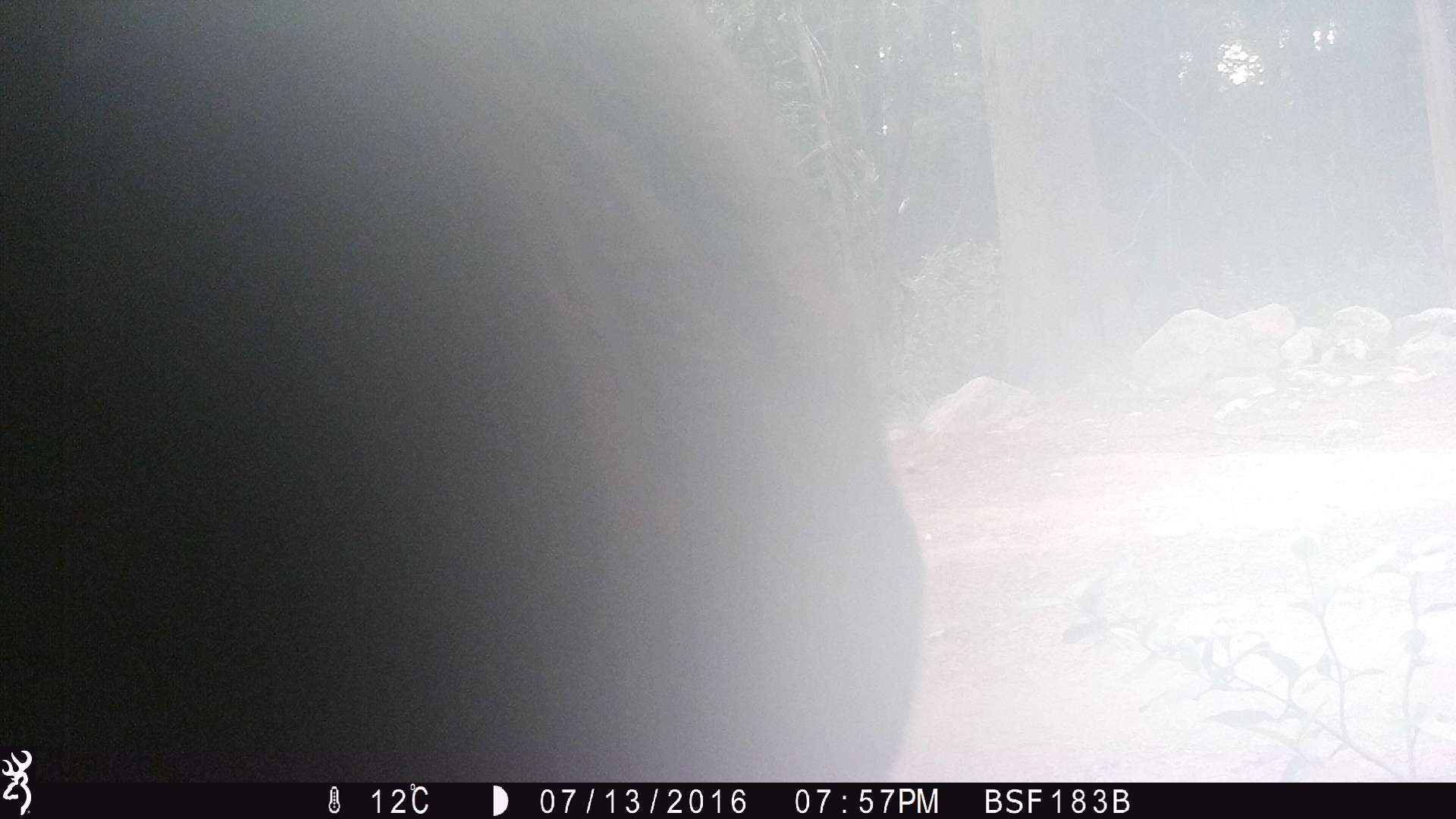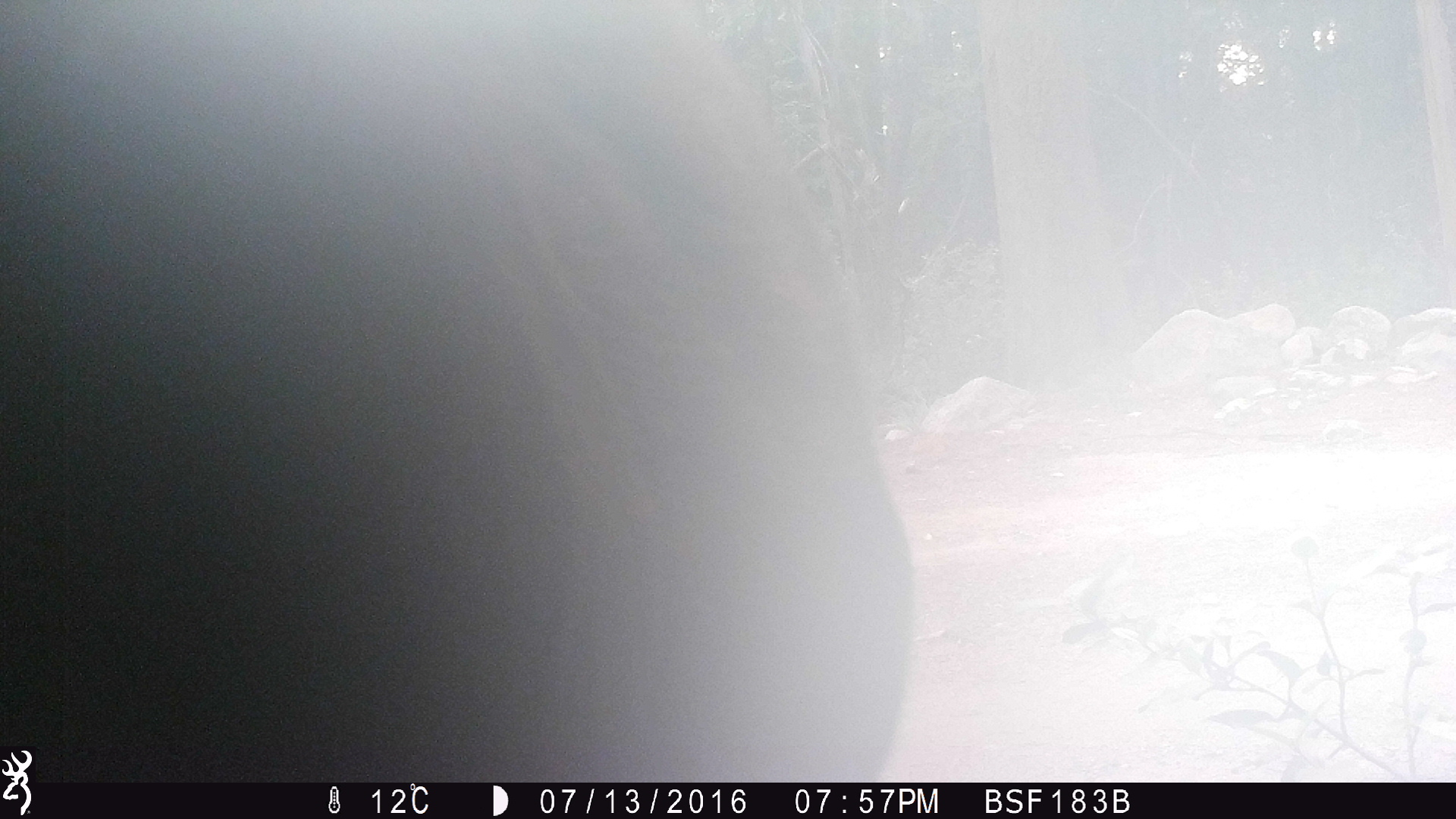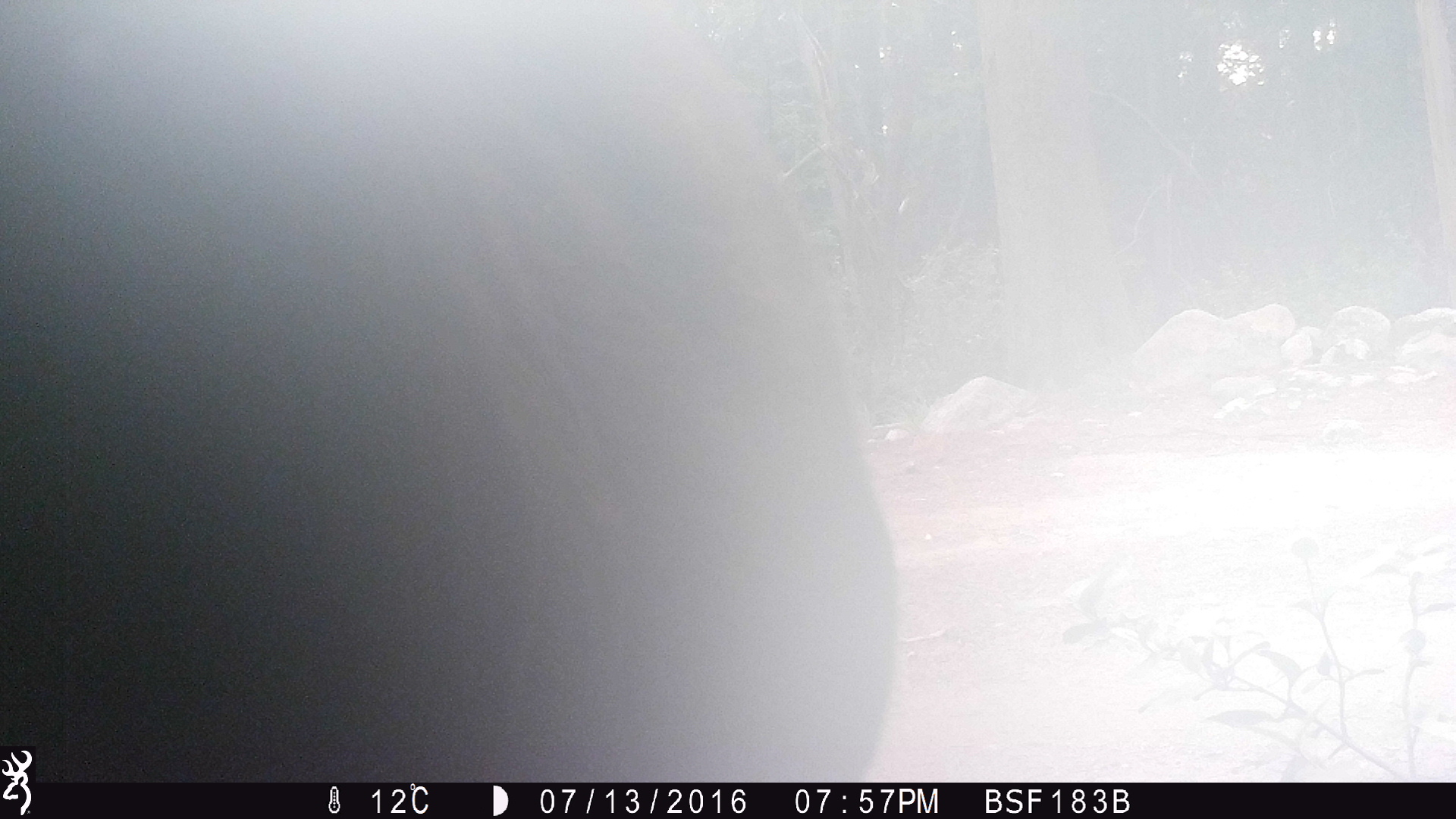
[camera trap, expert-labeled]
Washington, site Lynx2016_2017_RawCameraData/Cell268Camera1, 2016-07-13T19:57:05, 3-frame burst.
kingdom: Animalia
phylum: Chordata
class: Mammalia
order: Artiodactyla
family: Bovidae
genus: Bos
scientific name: Bos taurus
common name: domestic cattle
Domestic cattle (Bos taurus). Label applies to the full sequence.